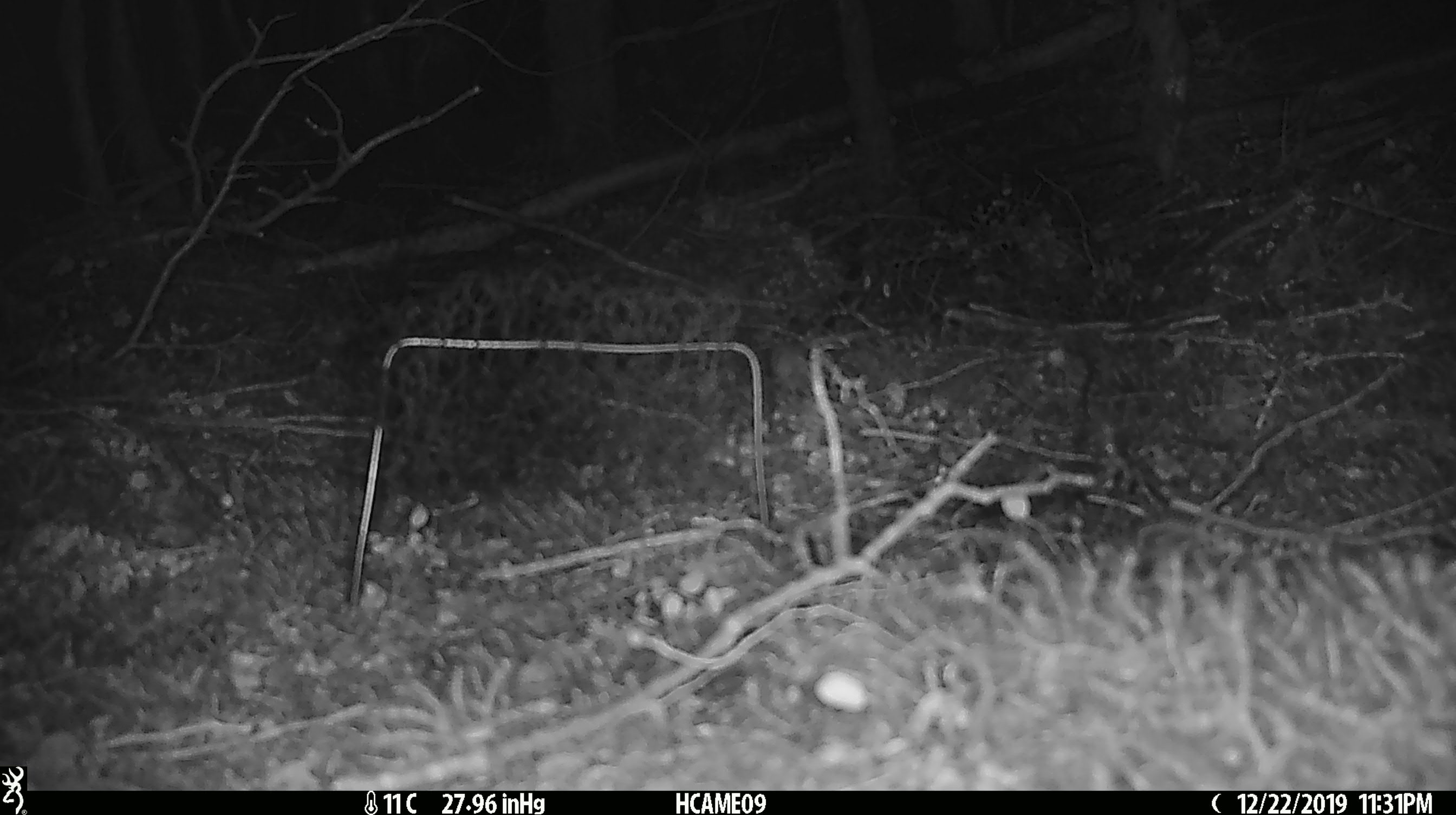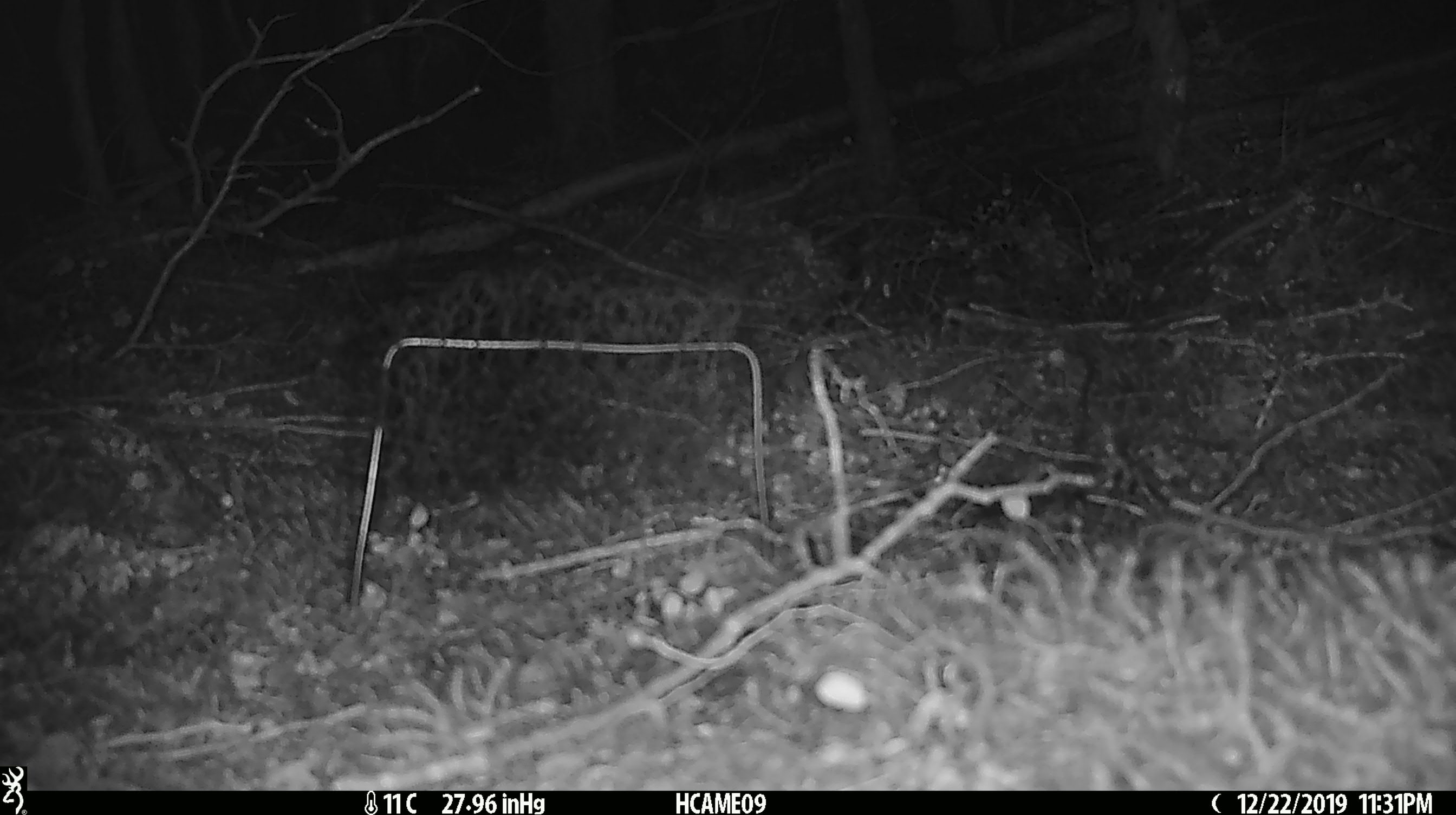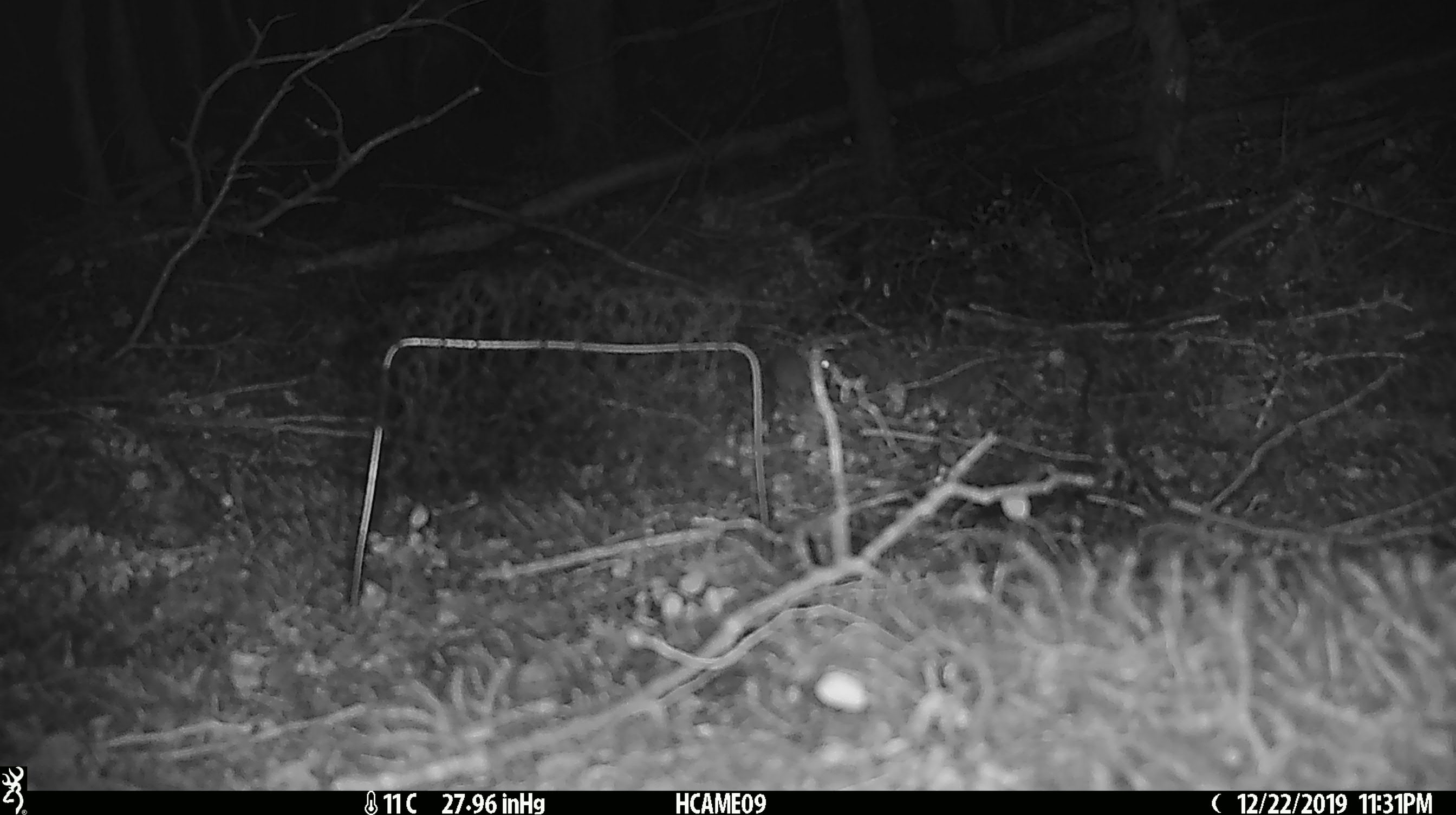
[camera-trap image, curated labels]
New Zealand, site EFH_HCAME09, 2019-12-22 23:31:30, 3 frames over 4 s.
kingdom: Animalia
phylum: Chordata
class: Mammalia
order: Rodentia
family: Muridae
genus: Mus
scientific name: Mus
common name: mouse